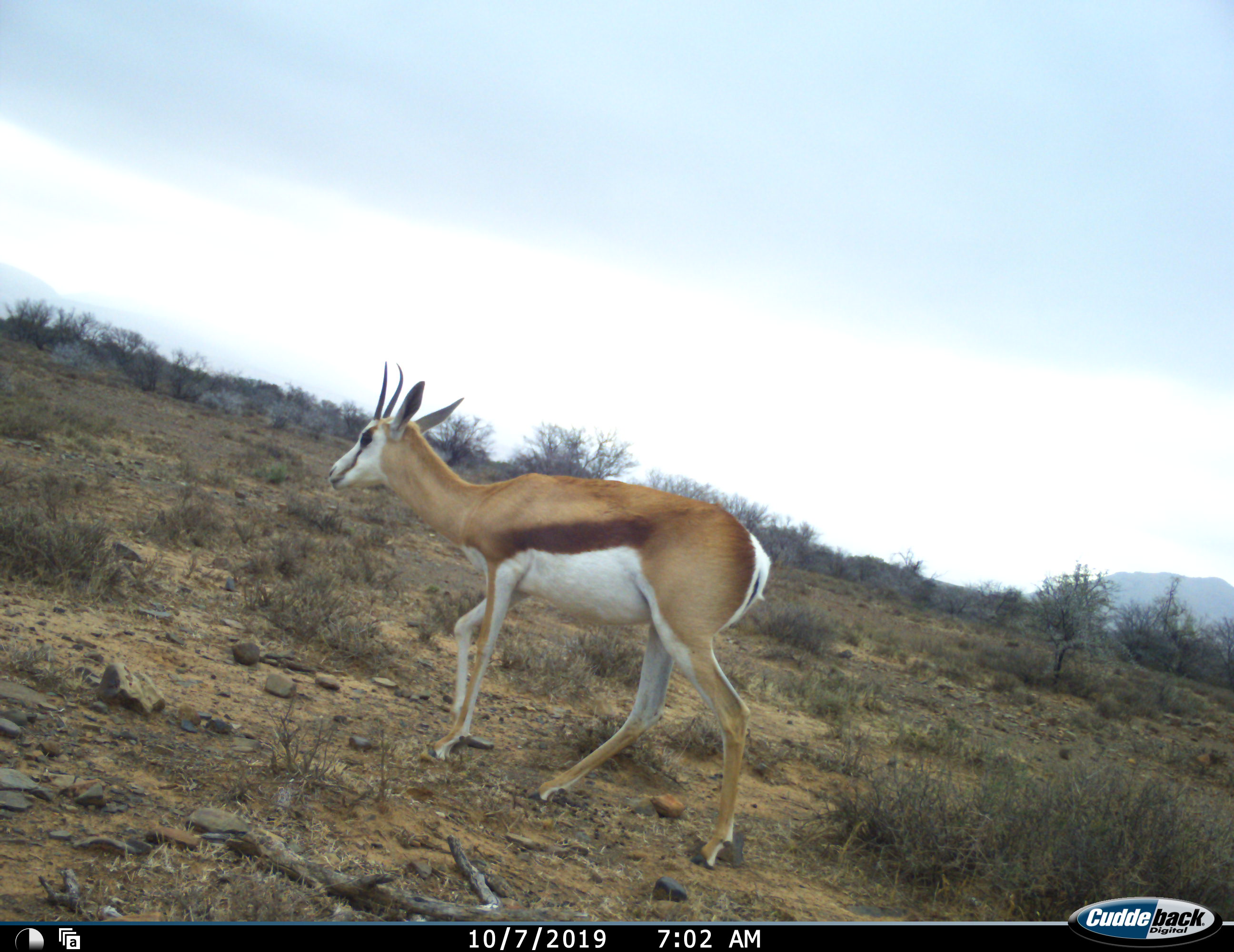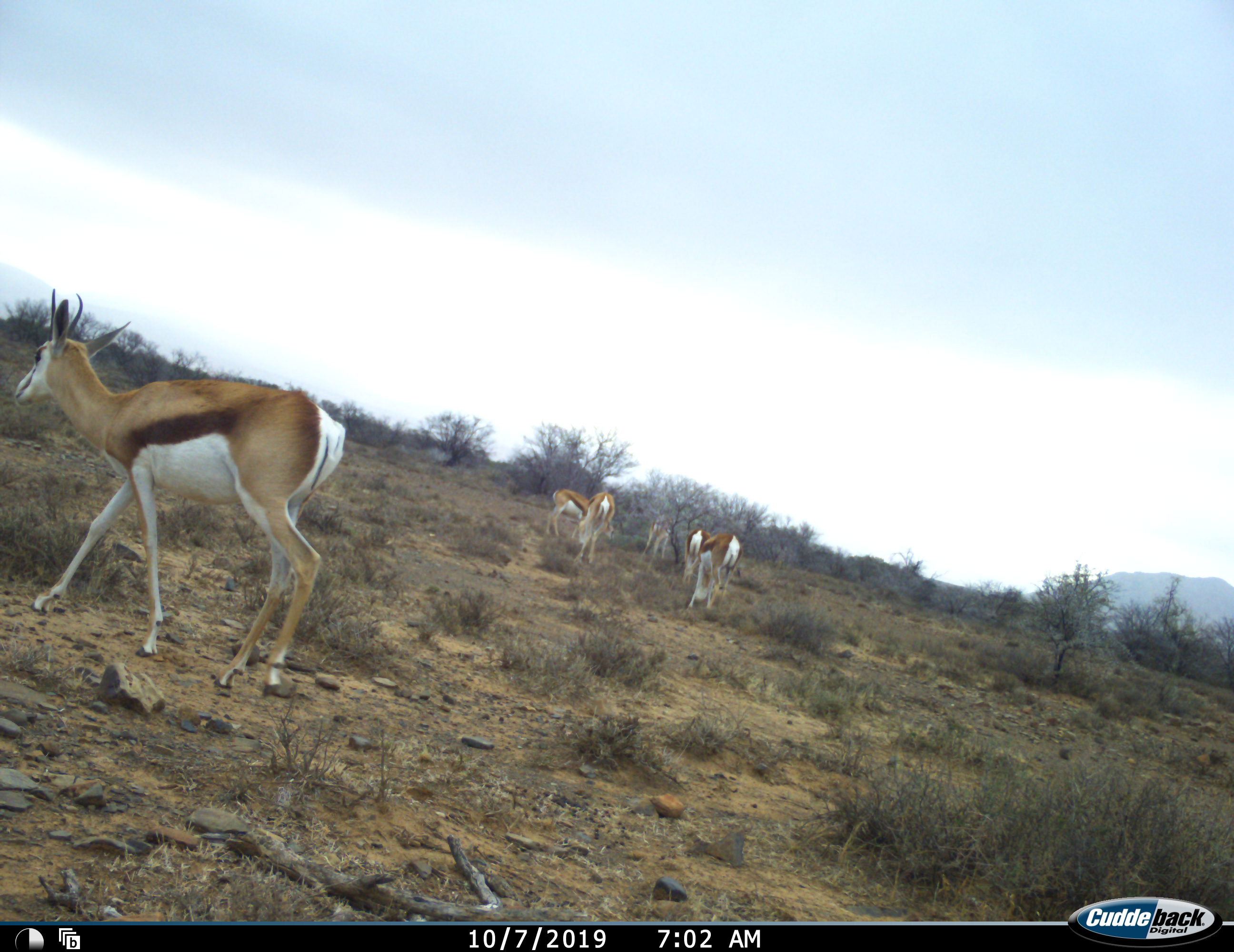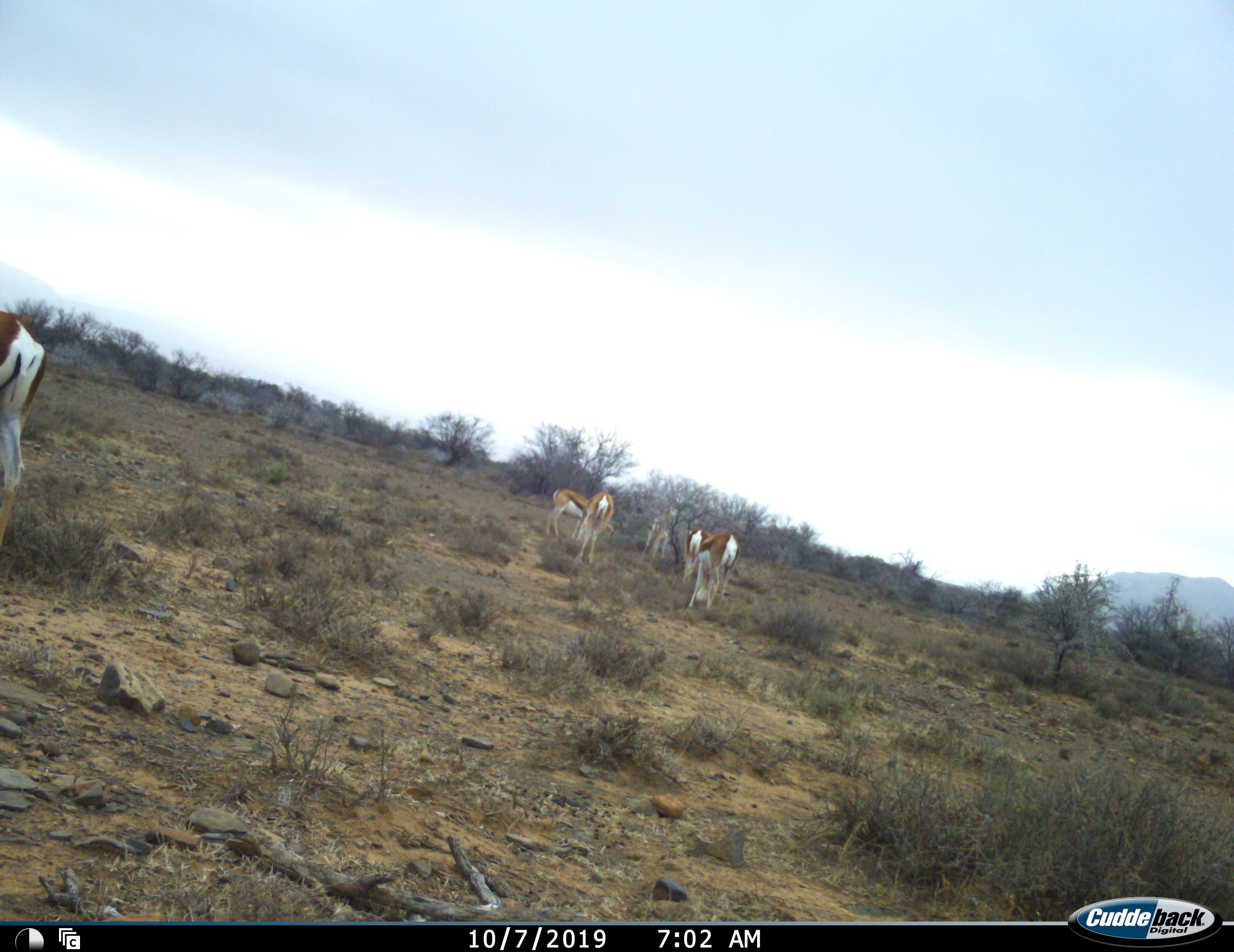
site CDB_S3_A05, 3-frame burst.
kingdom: Animalia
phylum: Chordata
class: Mammalia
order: Artiodactyla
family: Bovidae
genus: Antidorcas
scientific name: Antidorcas marsupialis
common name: springbok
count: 6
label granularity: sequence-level